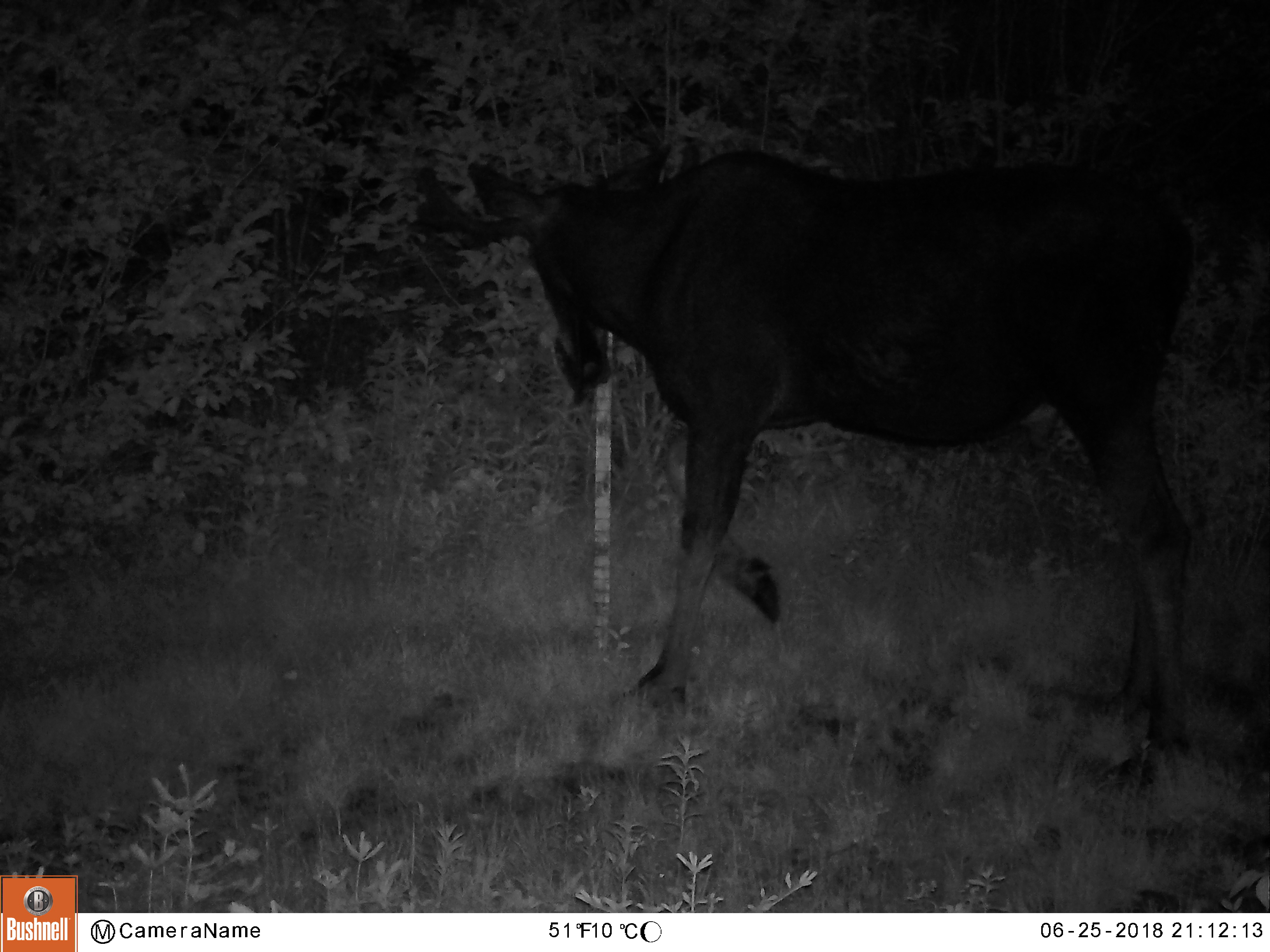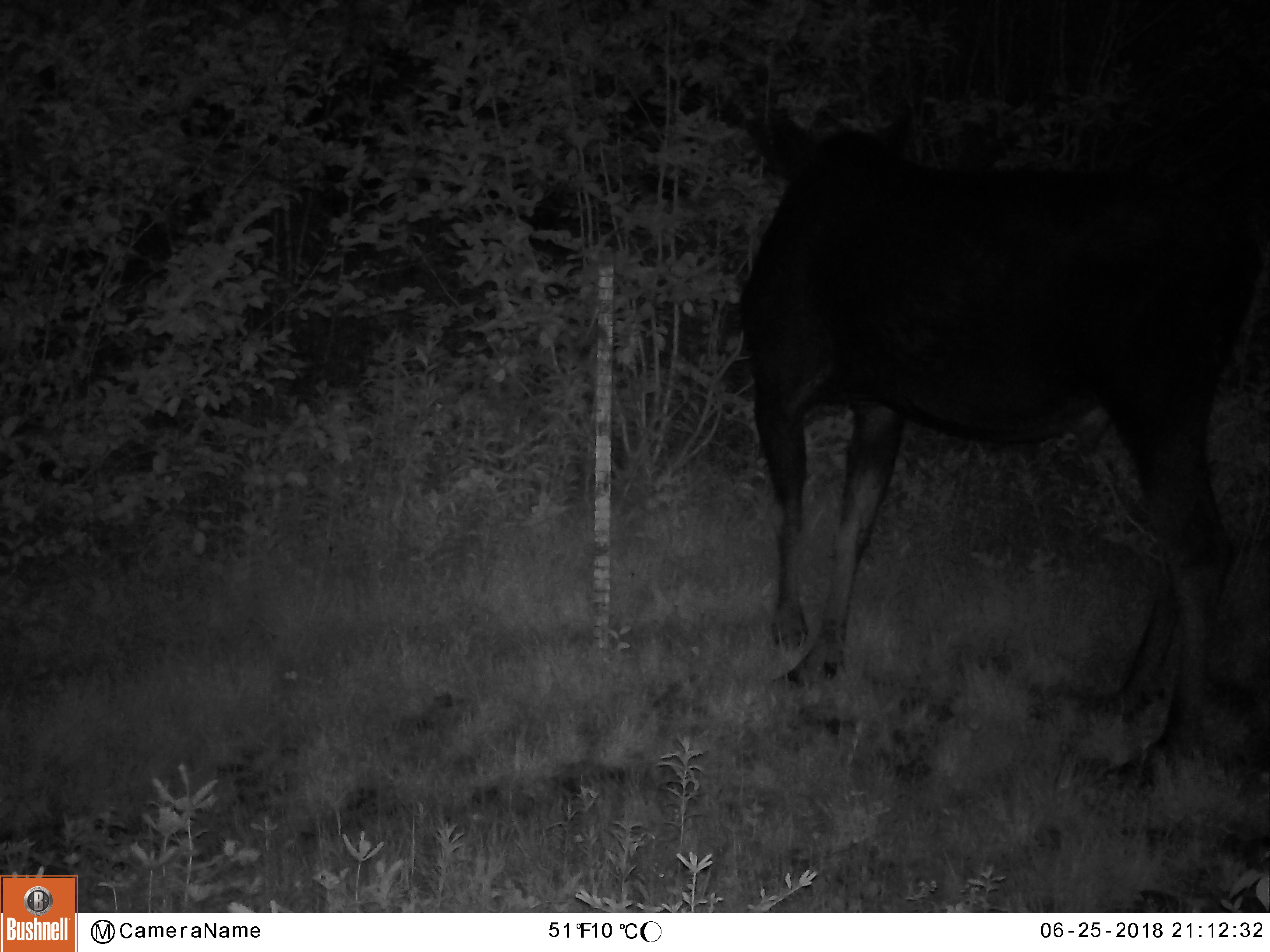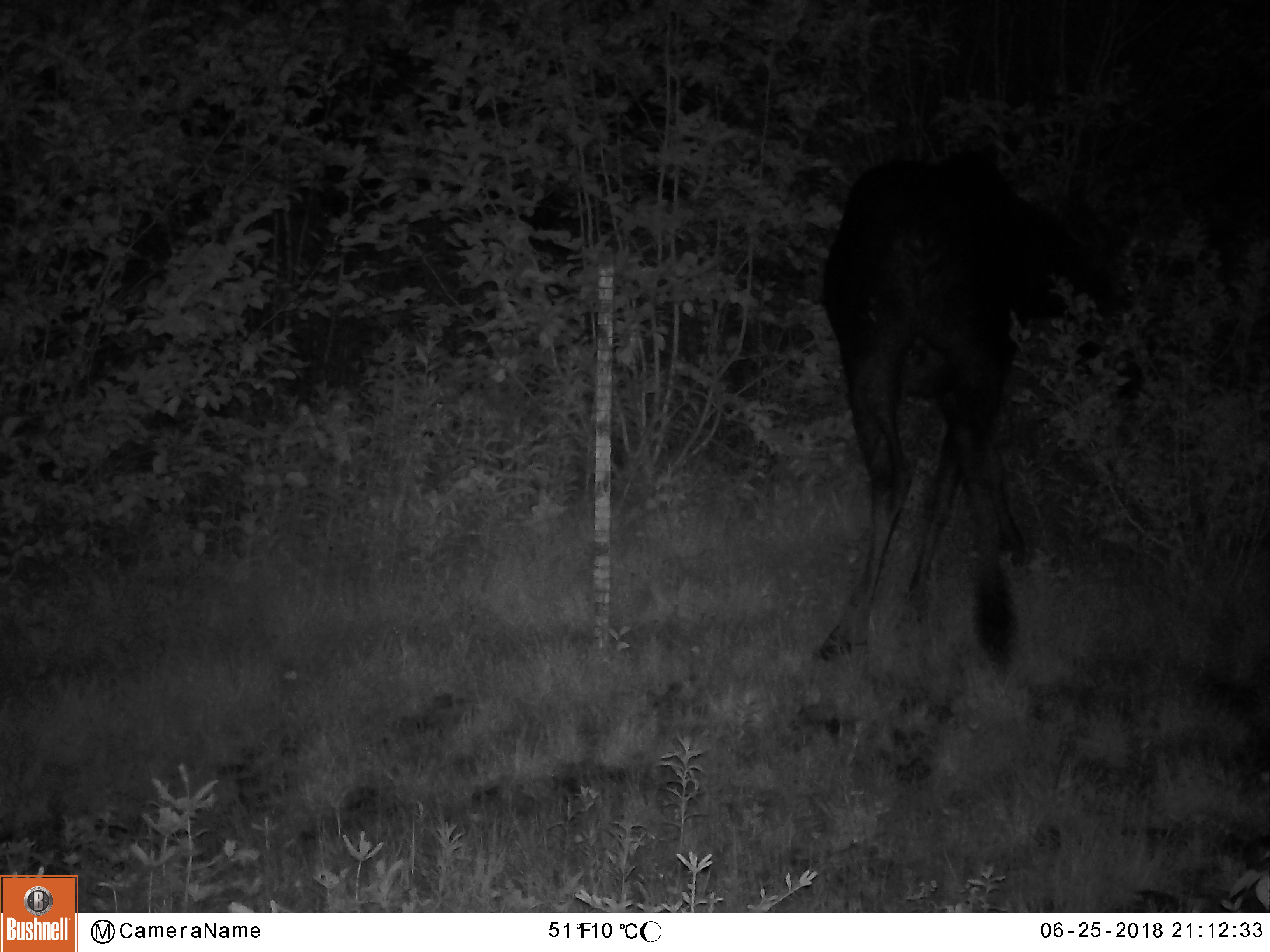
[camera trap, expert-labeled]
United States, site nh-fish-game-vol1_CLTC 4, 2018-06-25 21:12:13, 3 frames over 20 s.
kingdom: Animalia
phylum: Chordata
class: Mammalia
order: Artiodactyla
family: Cervidae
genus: Alces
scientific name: Alces alces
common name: moose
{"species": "moose (Alces alces)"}